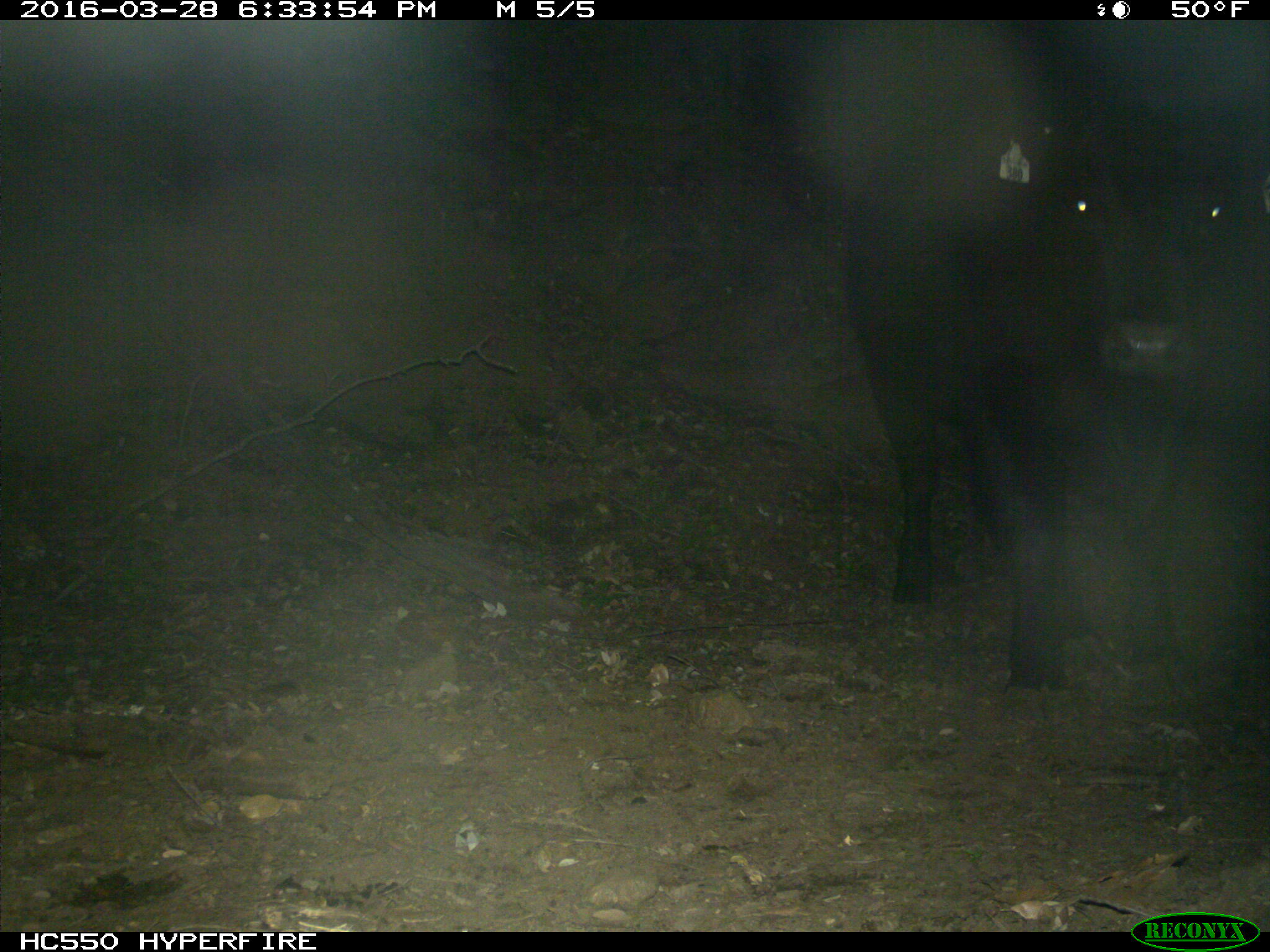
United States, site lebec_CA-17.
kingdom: Animalia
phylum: Chordata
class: Mammalia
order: Artiodactyla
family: Bovidae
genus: Bos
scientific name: Bos taurus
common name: domestic cow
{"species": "Bos taurus (domestic cow)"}